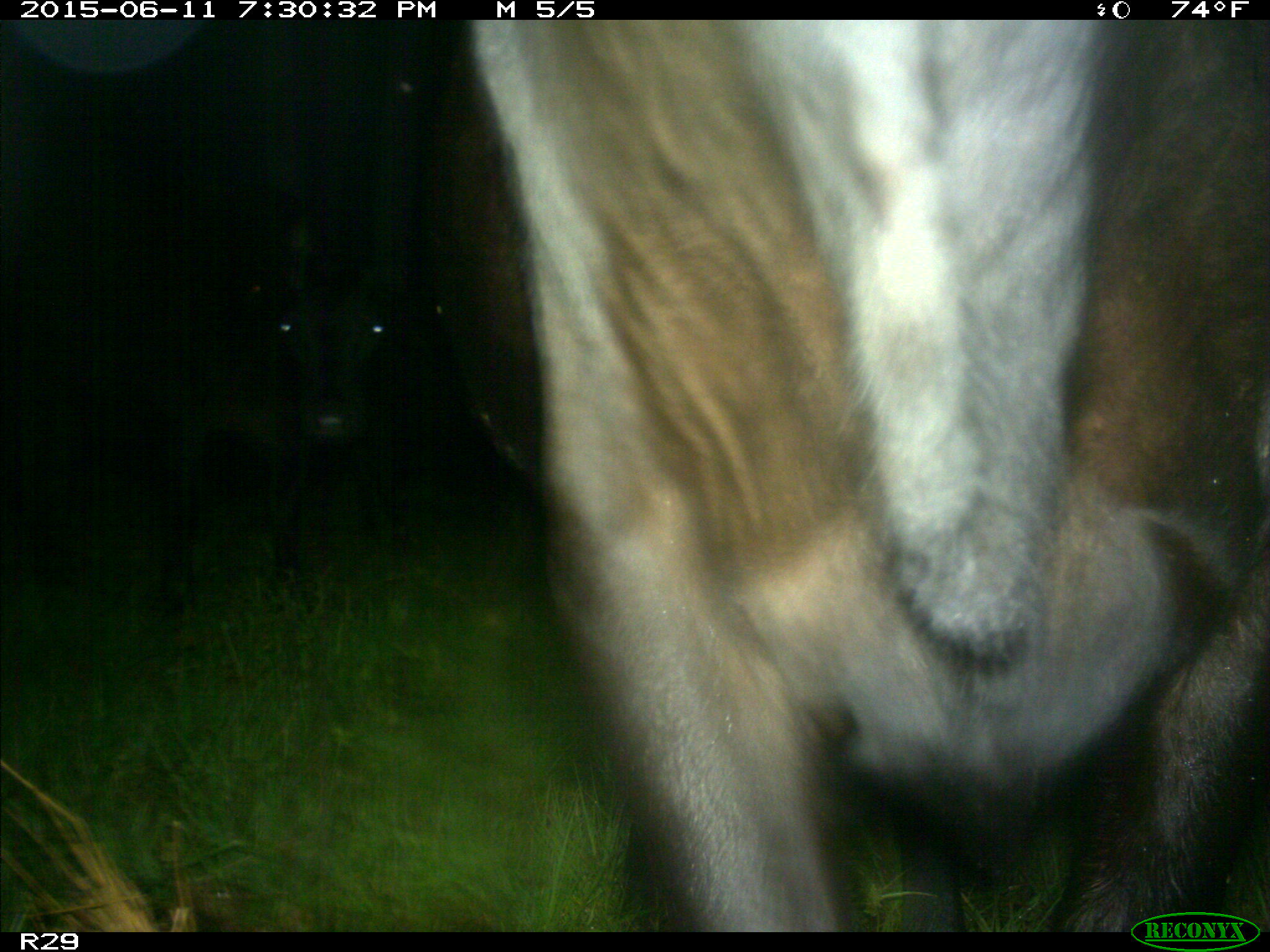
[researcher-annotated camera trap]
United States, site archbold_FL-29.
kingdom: Animalia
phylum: Chordata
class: Mammalia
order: Artiodactyla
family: Bovidae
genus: Bos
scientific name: Bos taurus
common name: domestic cow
Bos taurus (domestic cow).